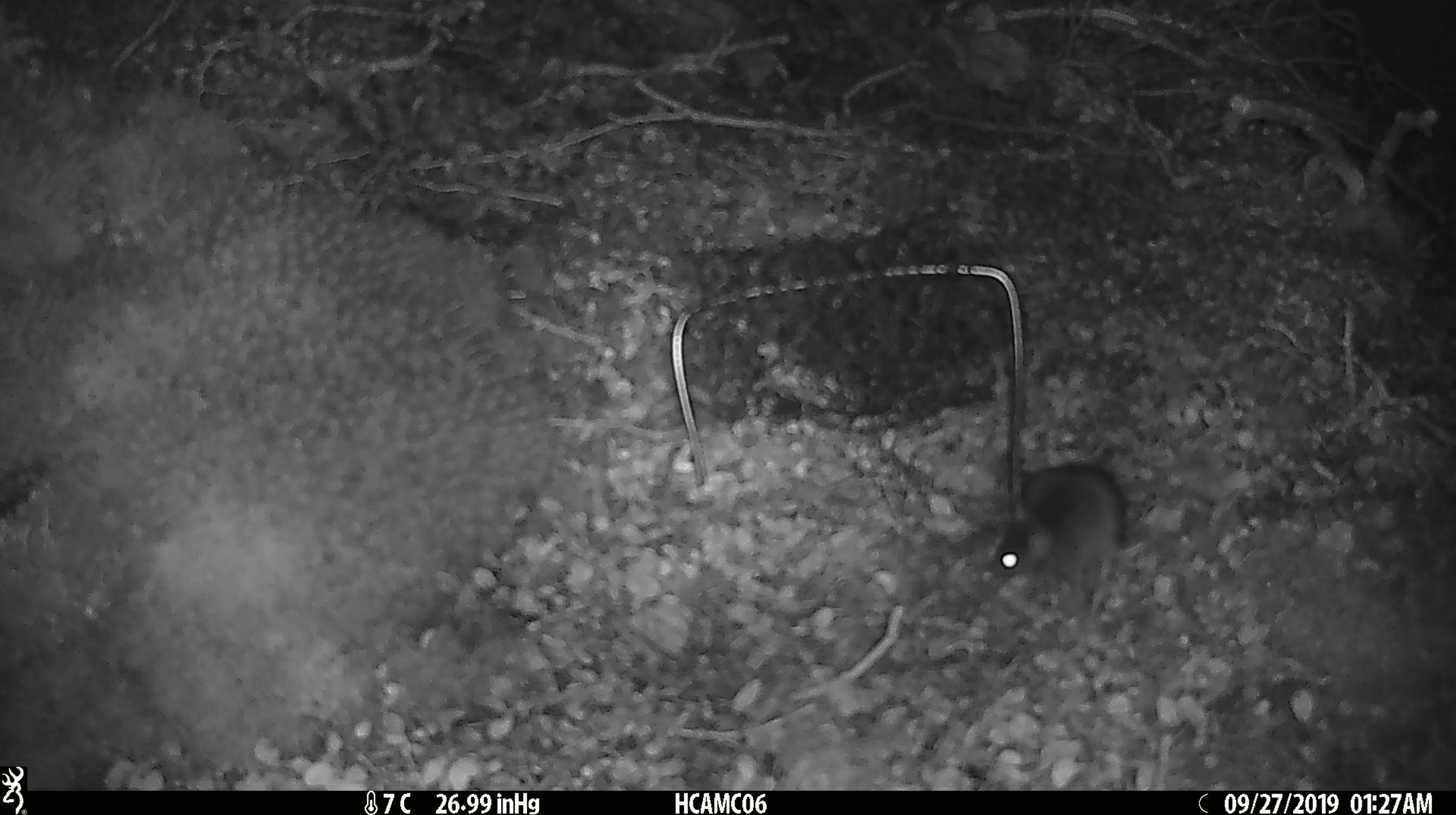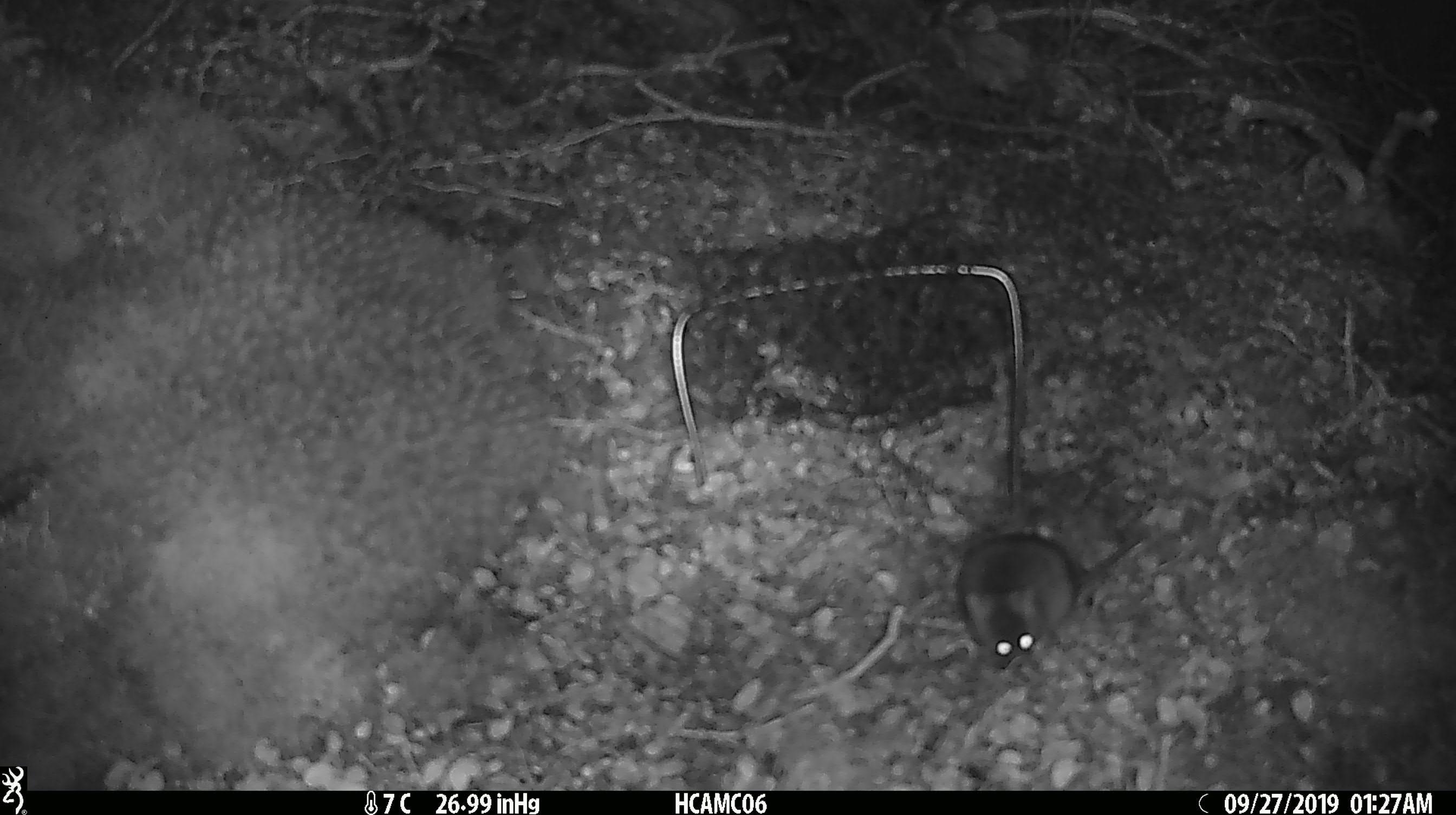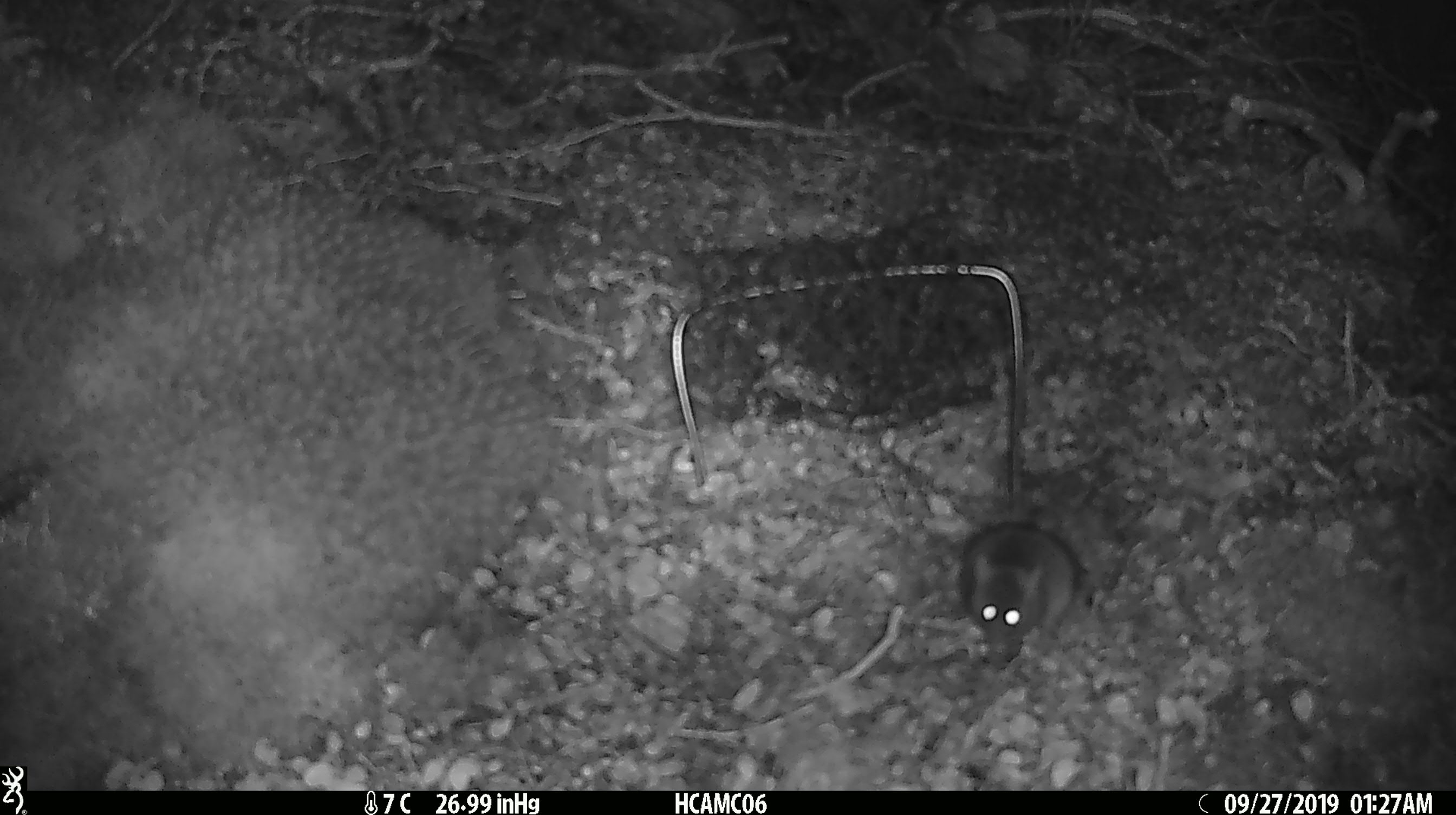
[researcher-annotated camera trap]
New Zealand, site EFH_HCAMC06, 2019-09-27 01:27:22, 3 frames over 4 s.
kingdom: Animalia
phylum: Chordata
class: Mammalia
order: Rodentia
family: Muridae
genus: Mus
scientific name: Mus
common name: mouse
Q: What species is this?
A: Mouse (Mus).